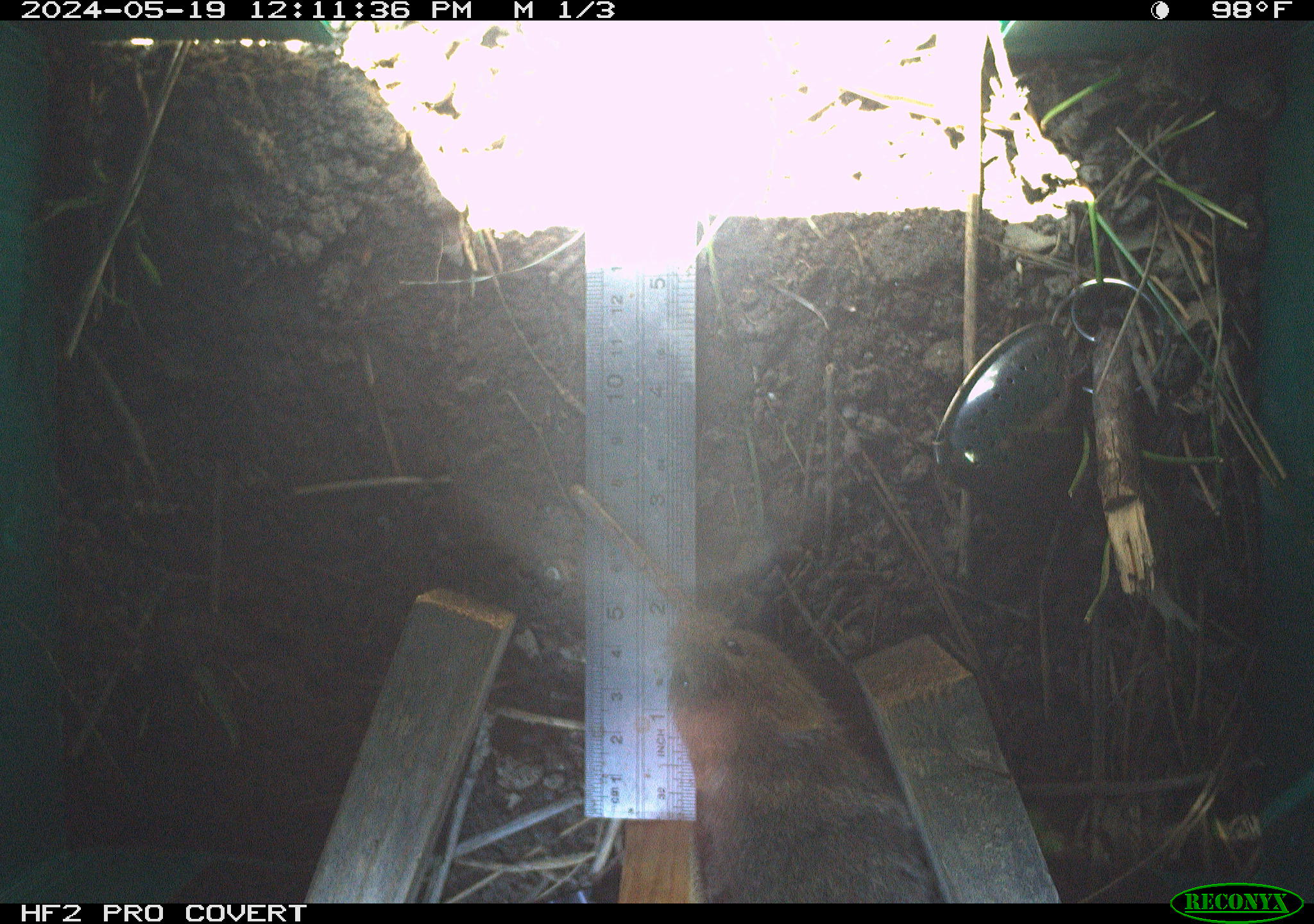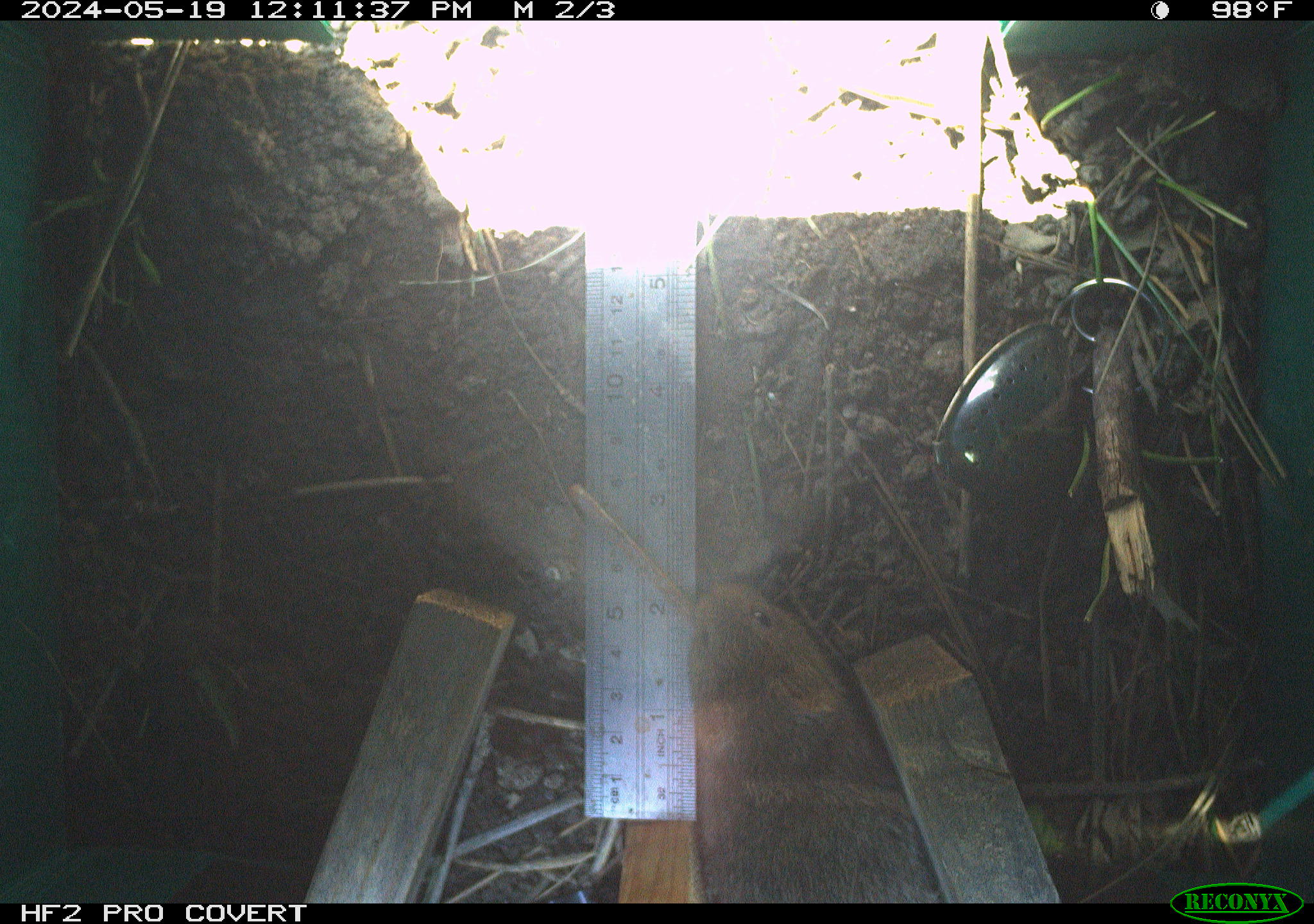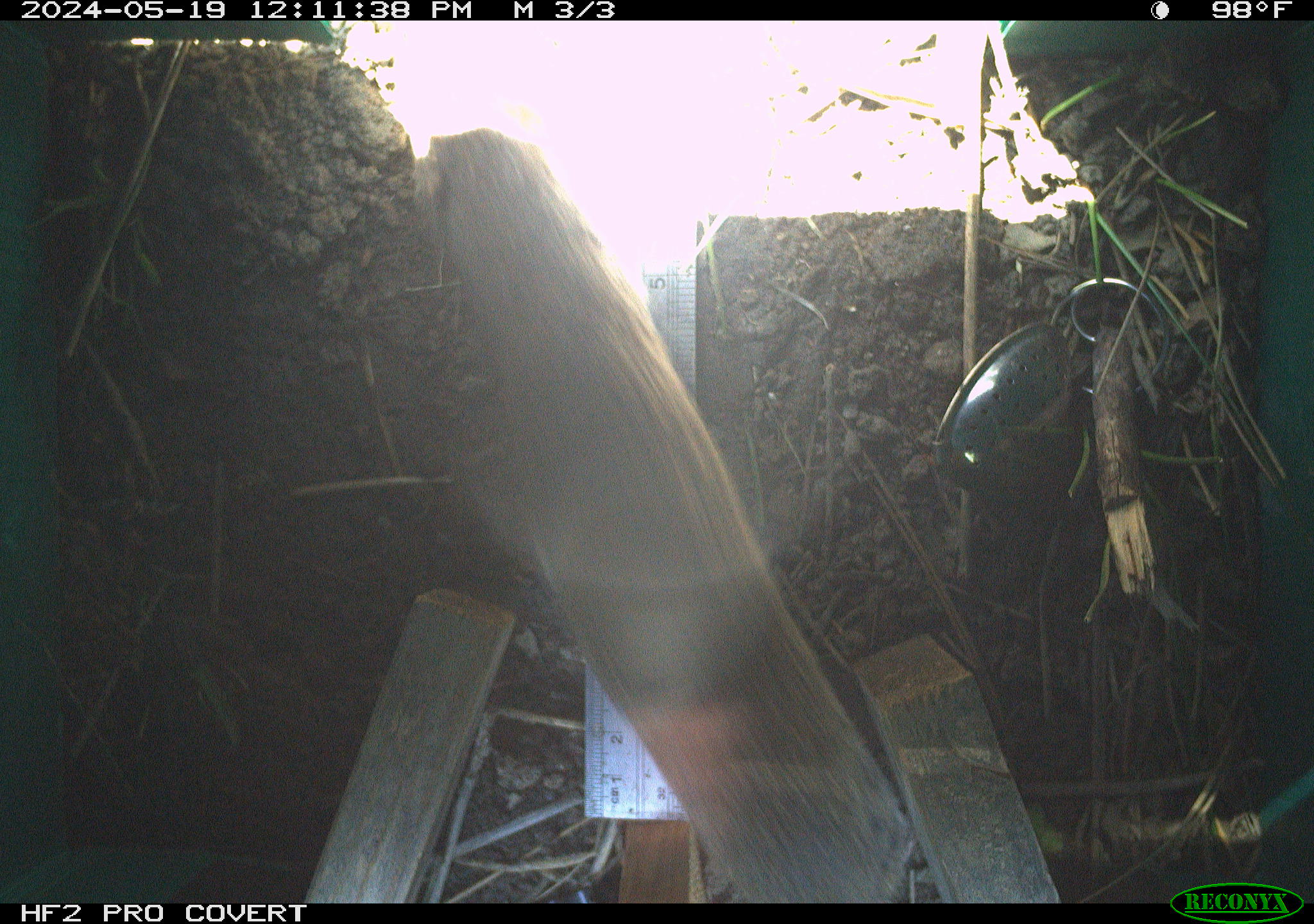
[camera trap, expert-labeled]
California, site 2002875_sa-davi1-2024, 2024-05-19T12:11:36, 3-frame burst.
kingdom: Animalia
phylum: Chordata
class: Mammalia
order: Rodentia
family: Cricetidae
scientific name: Arvicolinae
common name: voles, lemmings, and muskrats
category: arvicolinae subfamily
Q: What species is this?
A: Arvicolinae subfamily (voles, lemmings, and muskrats) (Arvicolinae).